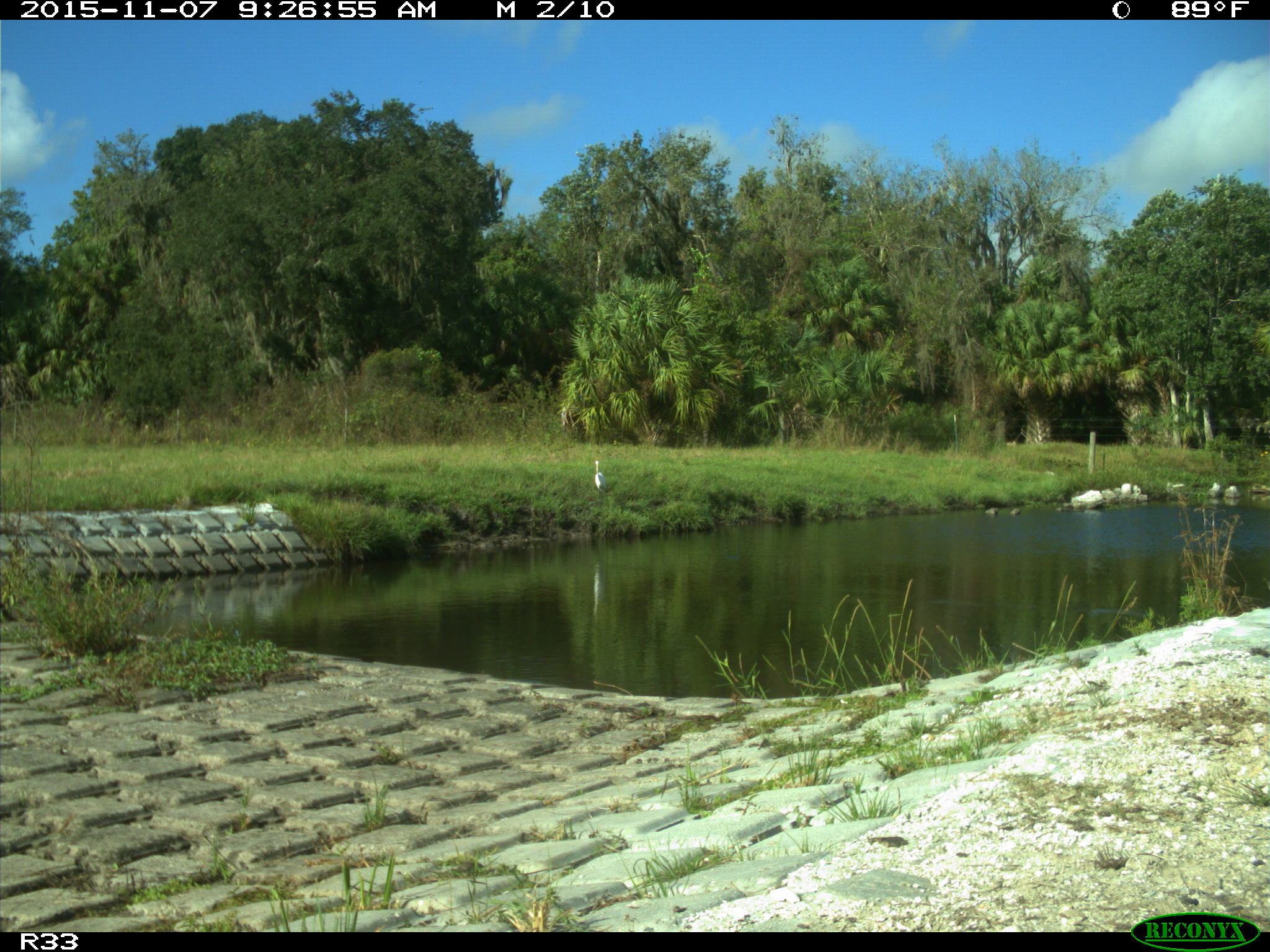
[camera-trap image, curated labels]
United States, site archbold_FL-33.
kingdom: Animalia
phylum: Chordata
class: Aves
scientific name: Aves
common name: birds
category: unidentified bird